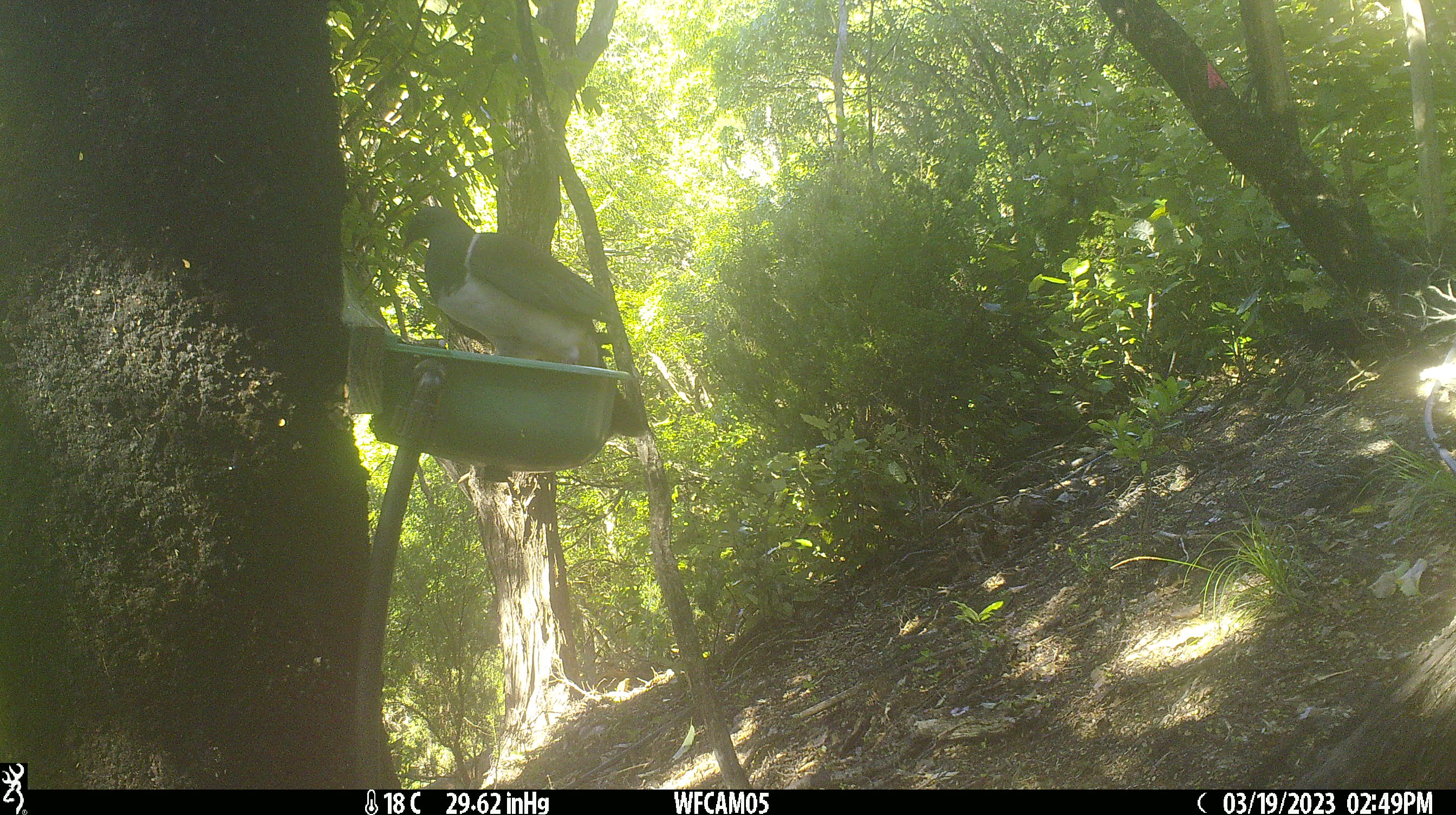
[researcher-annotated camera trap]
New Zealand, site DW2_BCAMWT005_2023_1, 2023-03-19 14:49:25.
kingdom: Animalia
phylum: Chordata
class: Aves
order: Columbiformes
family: Columbidae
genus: Hemiphaga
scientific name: Hemiphaga novaeseelandiae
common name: new zealand pigeon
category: kereru